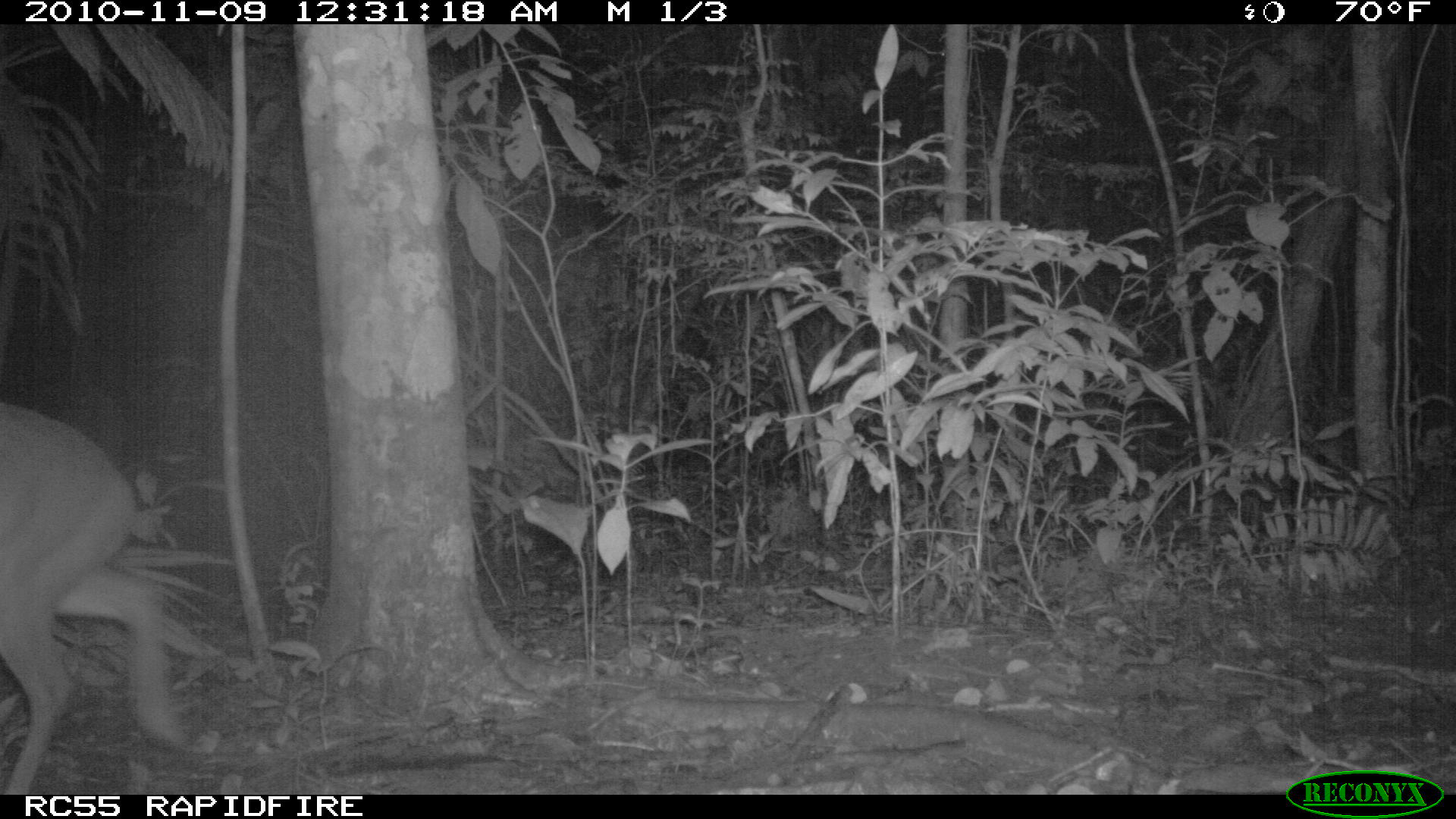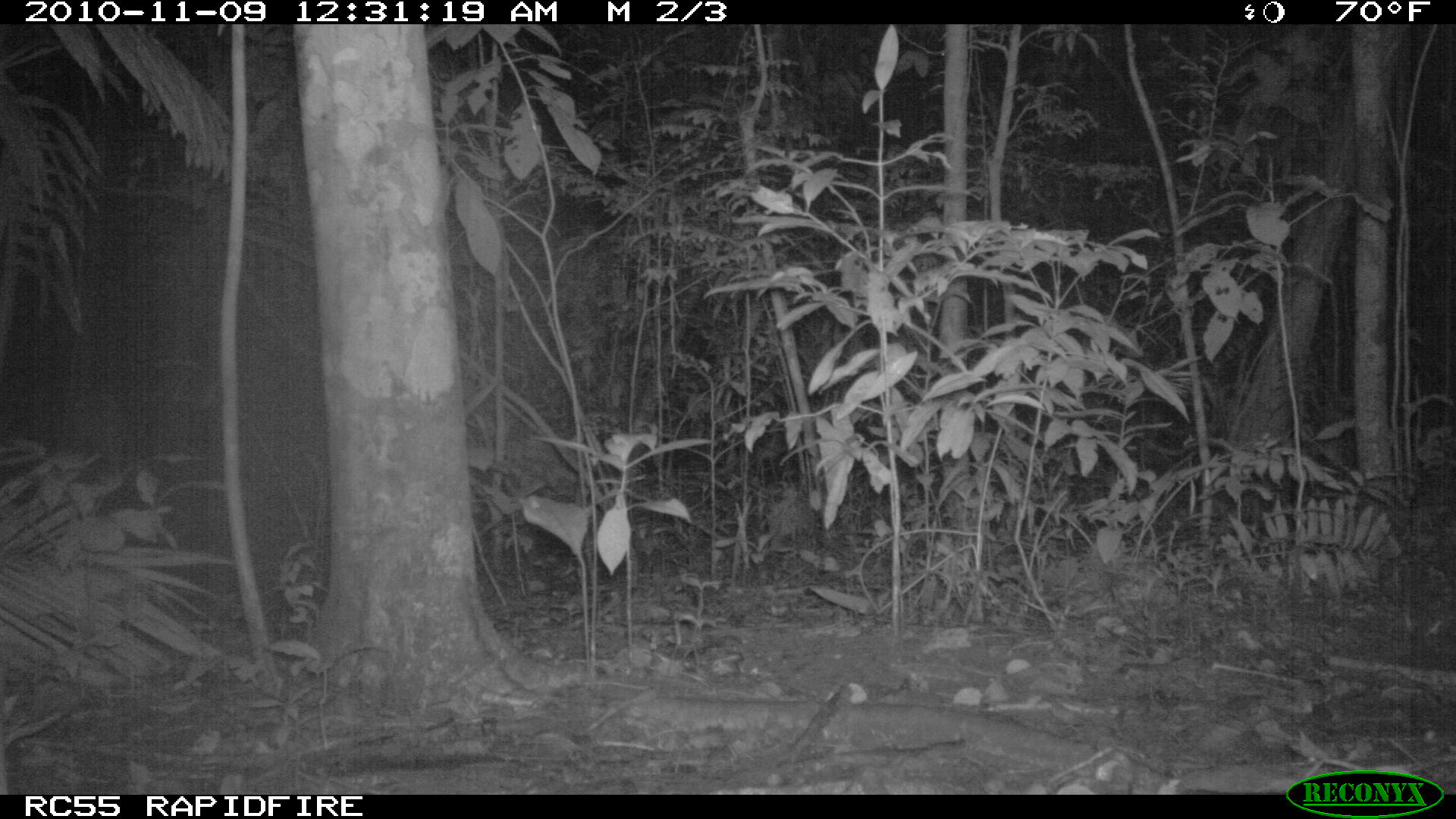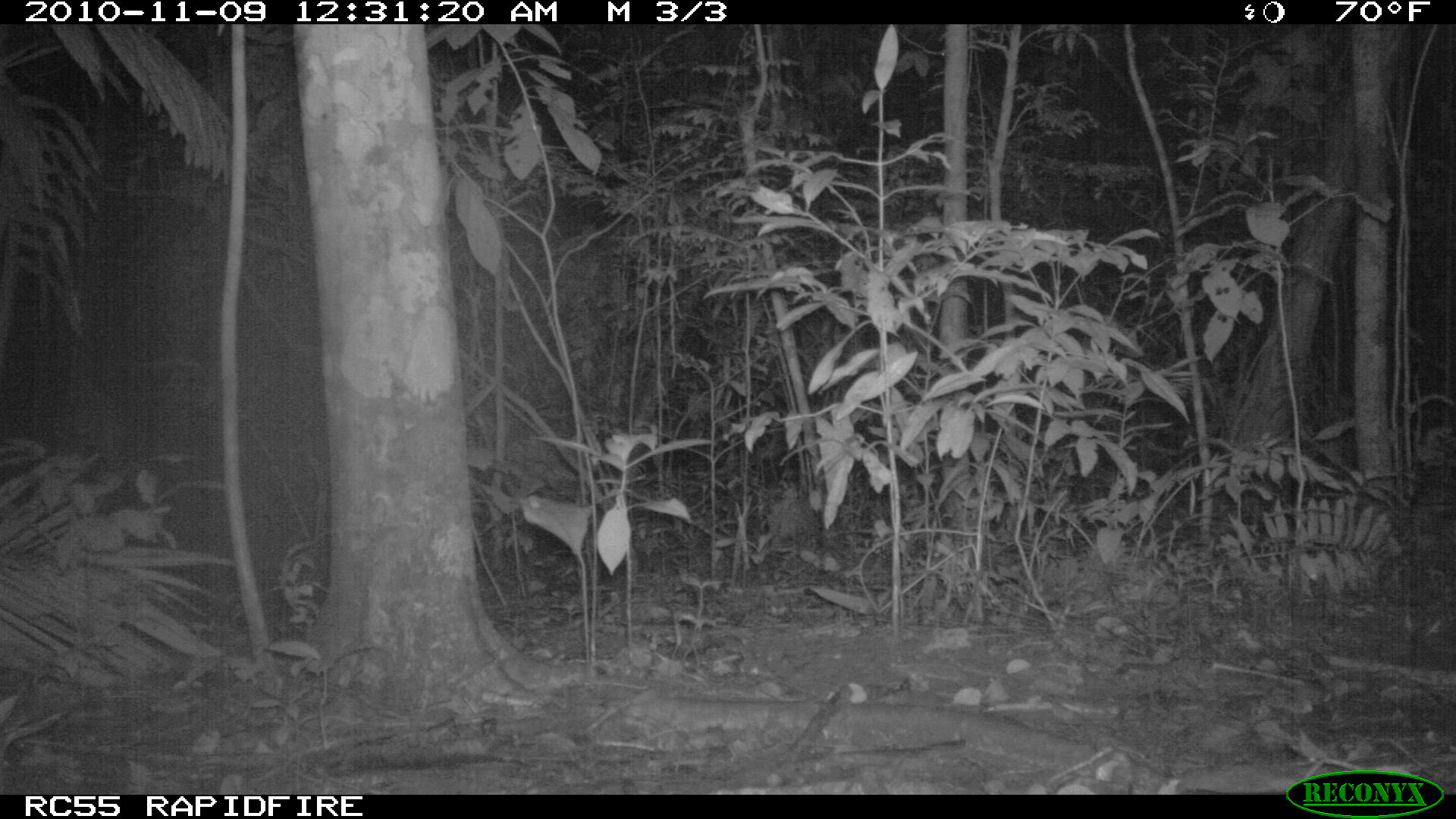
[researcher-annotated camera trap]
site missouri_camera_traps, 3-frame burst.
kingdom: Animalia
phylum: Chordata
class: Mammalia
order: Artiodactyla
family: Cervidae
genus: Odocoileus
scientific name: Odocoileus virginianus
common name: white-tailed deer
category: white tailed deer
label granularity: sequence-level